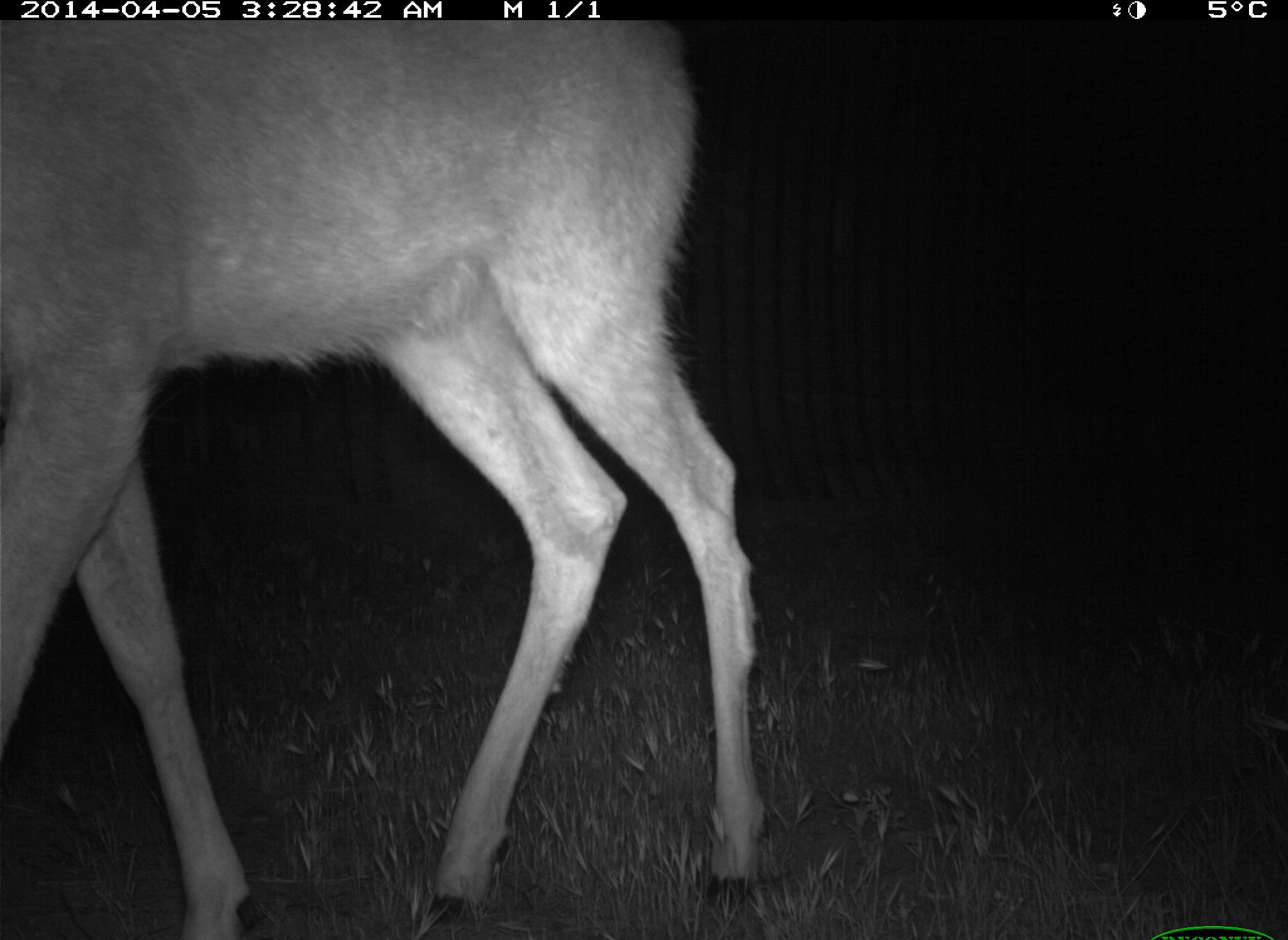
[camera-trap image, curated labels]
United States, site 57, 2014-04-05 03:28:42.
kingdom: Animalia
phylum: Chordata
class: Mammalia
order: Artiodactyla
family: Cervidae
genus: Odocoileus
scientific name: Odocoileus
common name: deer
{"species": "deer (Odocoileus)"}